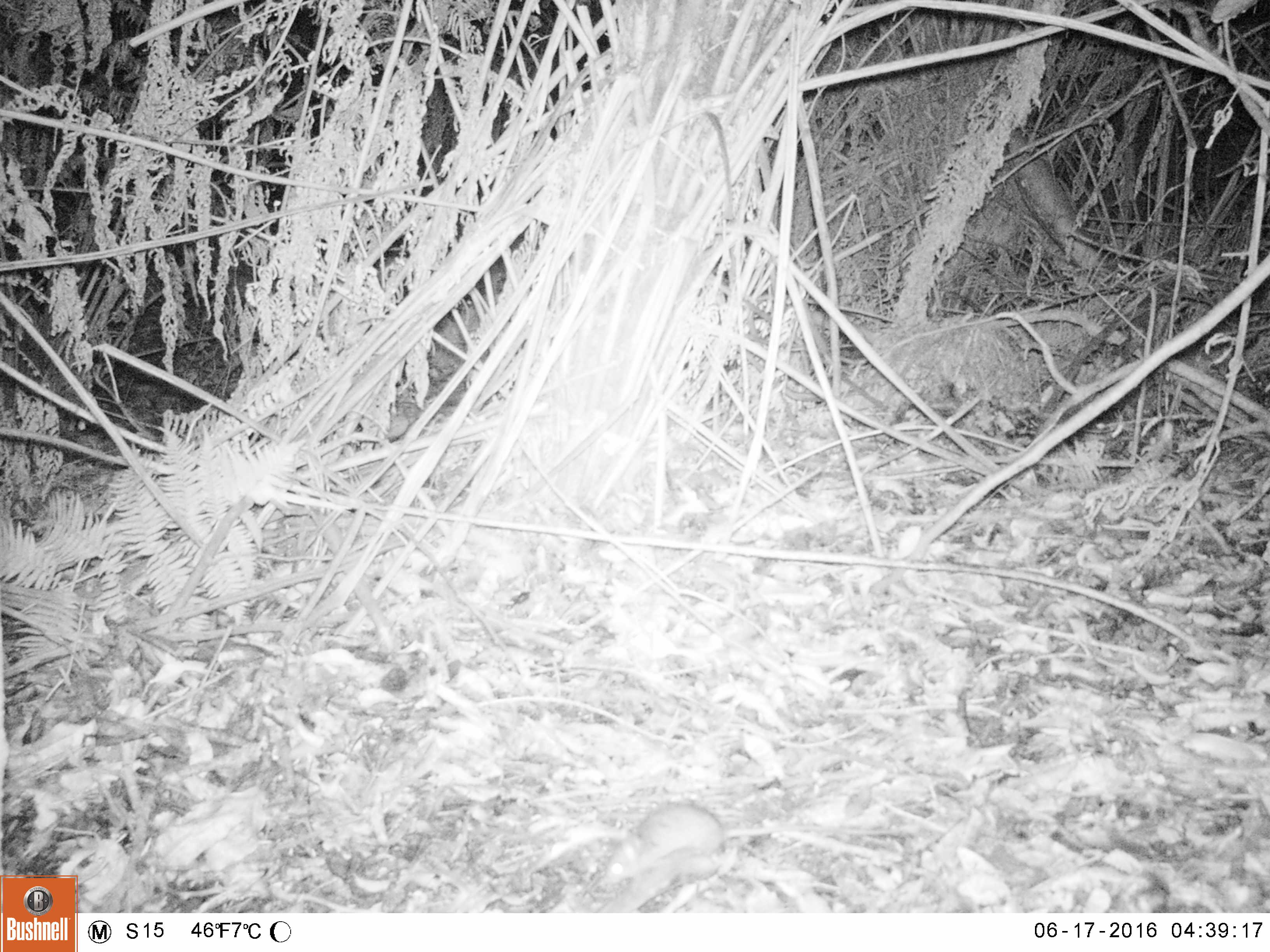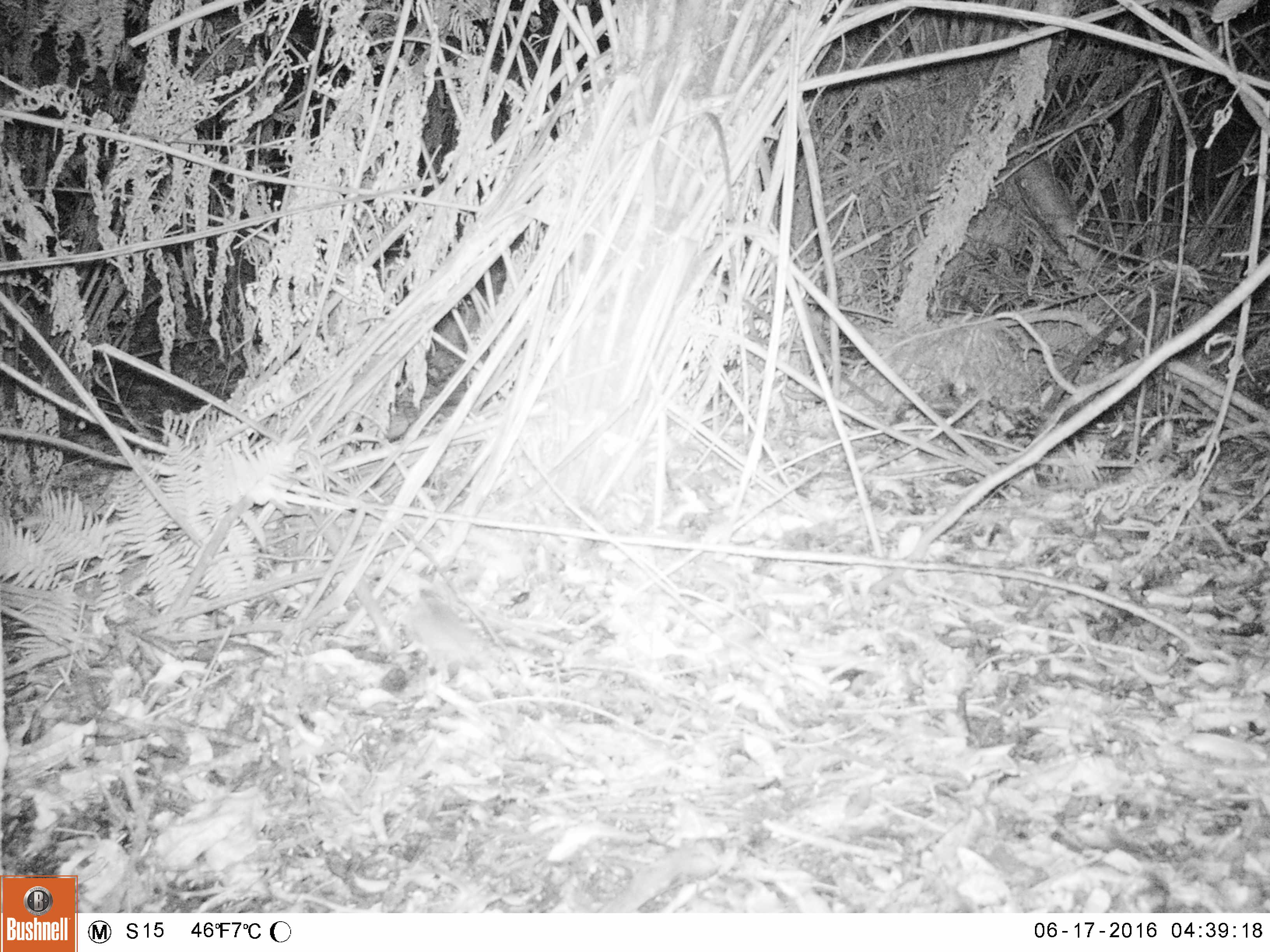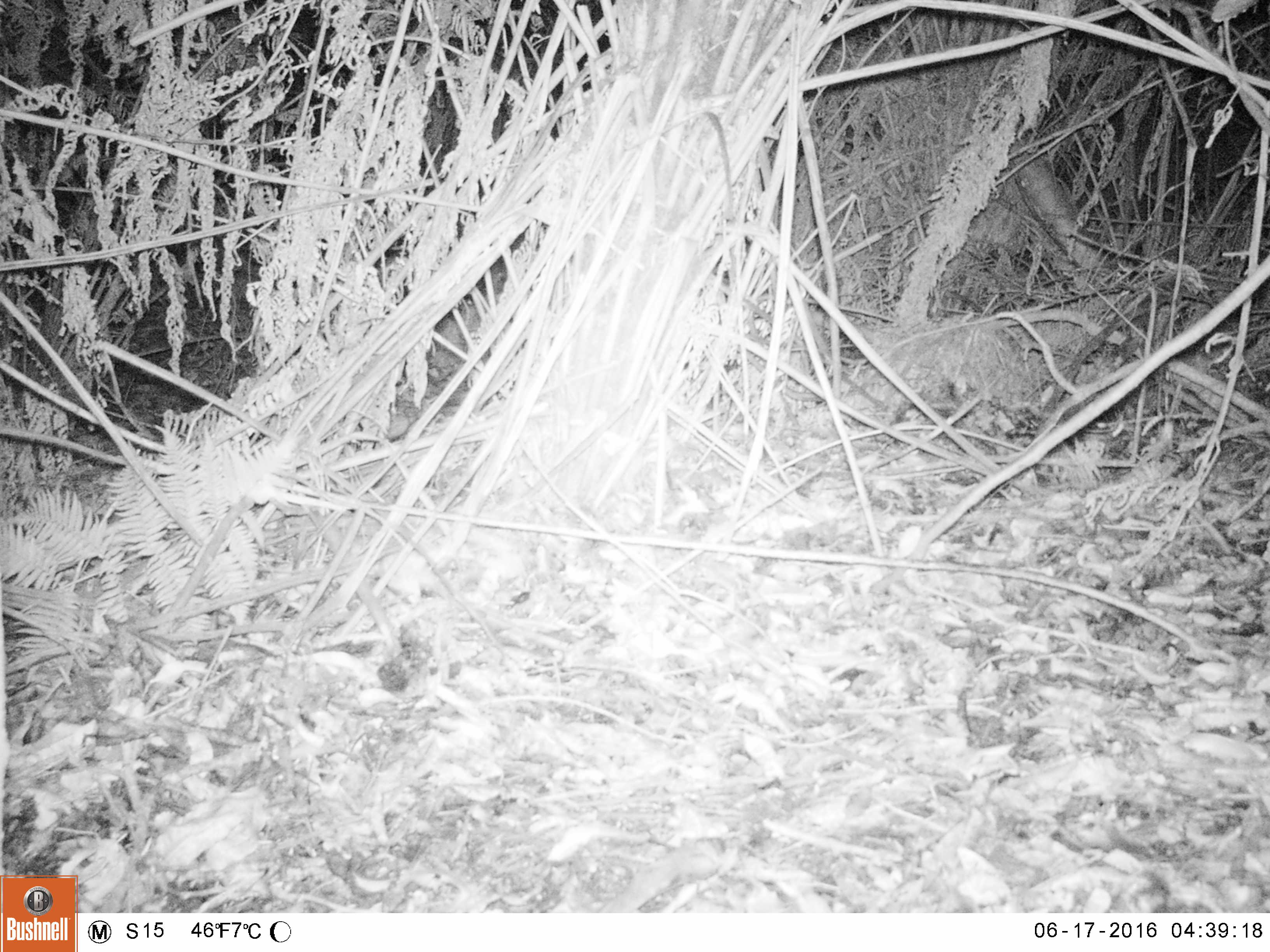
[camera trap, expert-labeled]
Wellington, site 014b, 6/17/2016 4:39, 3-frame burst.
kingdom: Animalia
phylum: Chordata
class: Mammalia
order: Rodentia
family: Muridae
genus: Mus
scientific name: Mus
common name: mouse